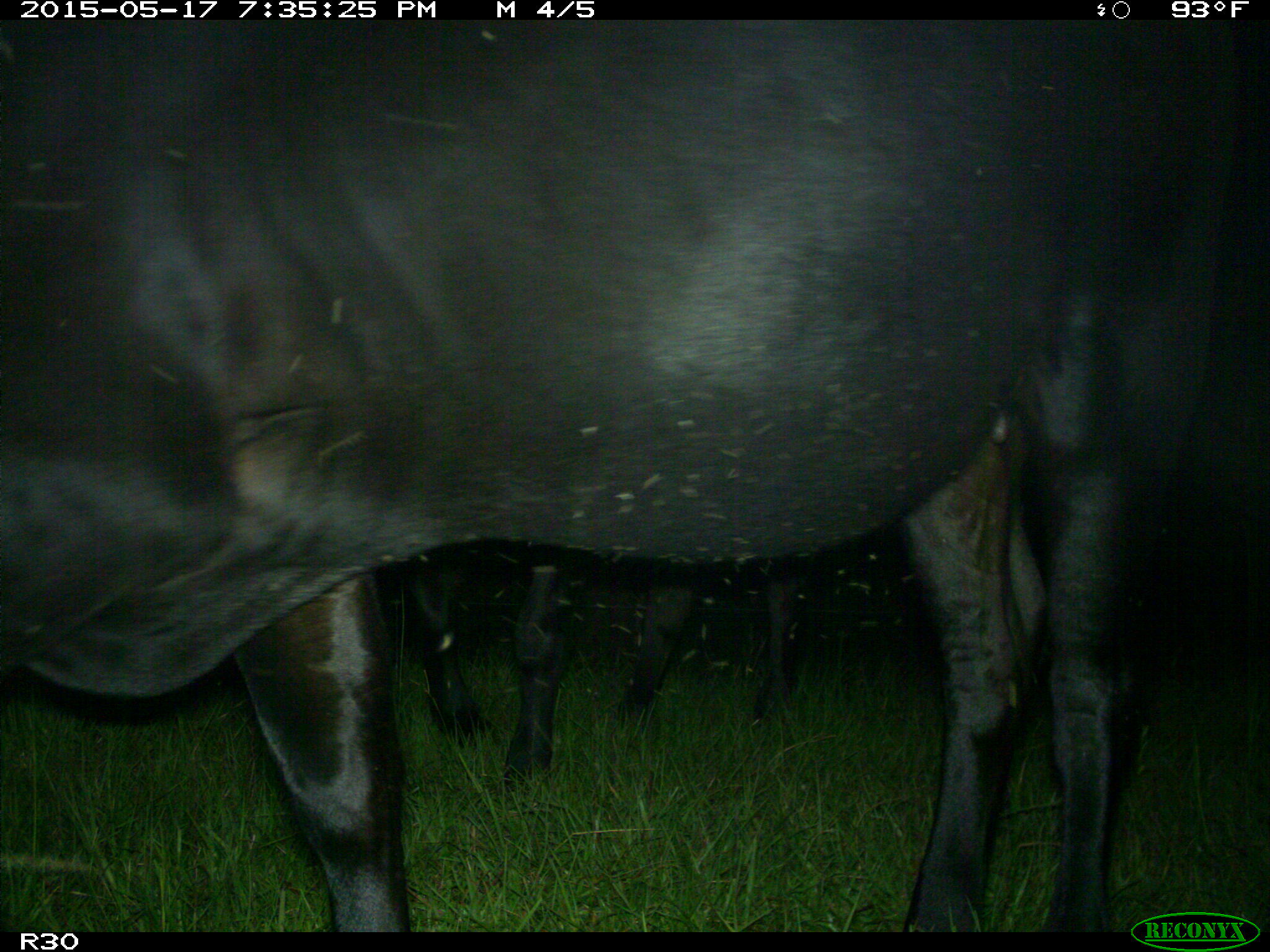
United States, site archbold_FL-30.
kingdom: Animalia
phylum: Chordata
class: Mammalia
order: Artiodactyla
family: Bovidae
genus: Bos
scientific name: Bos taurus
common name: domestic cow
Bos taurus (domestic cow).